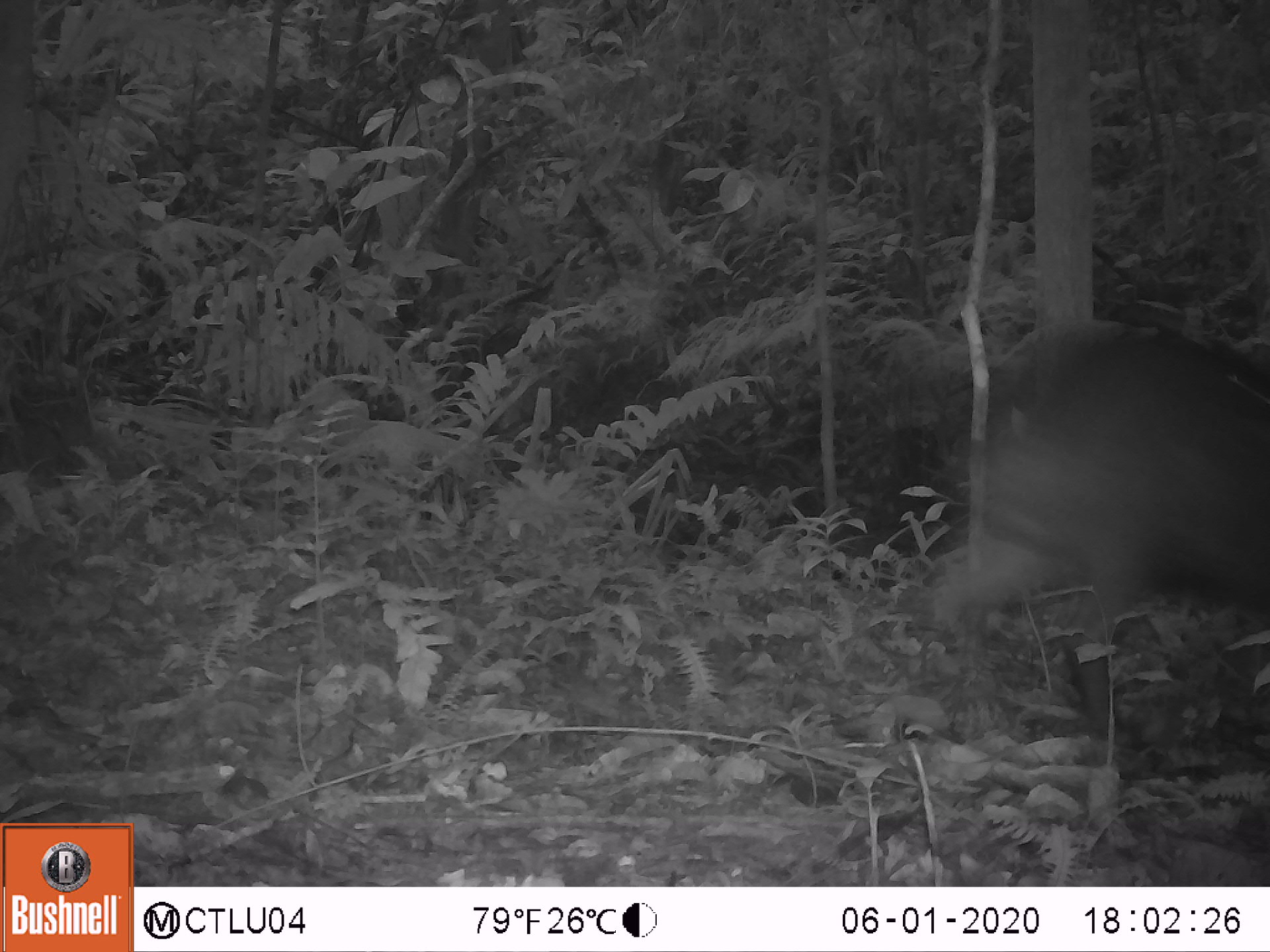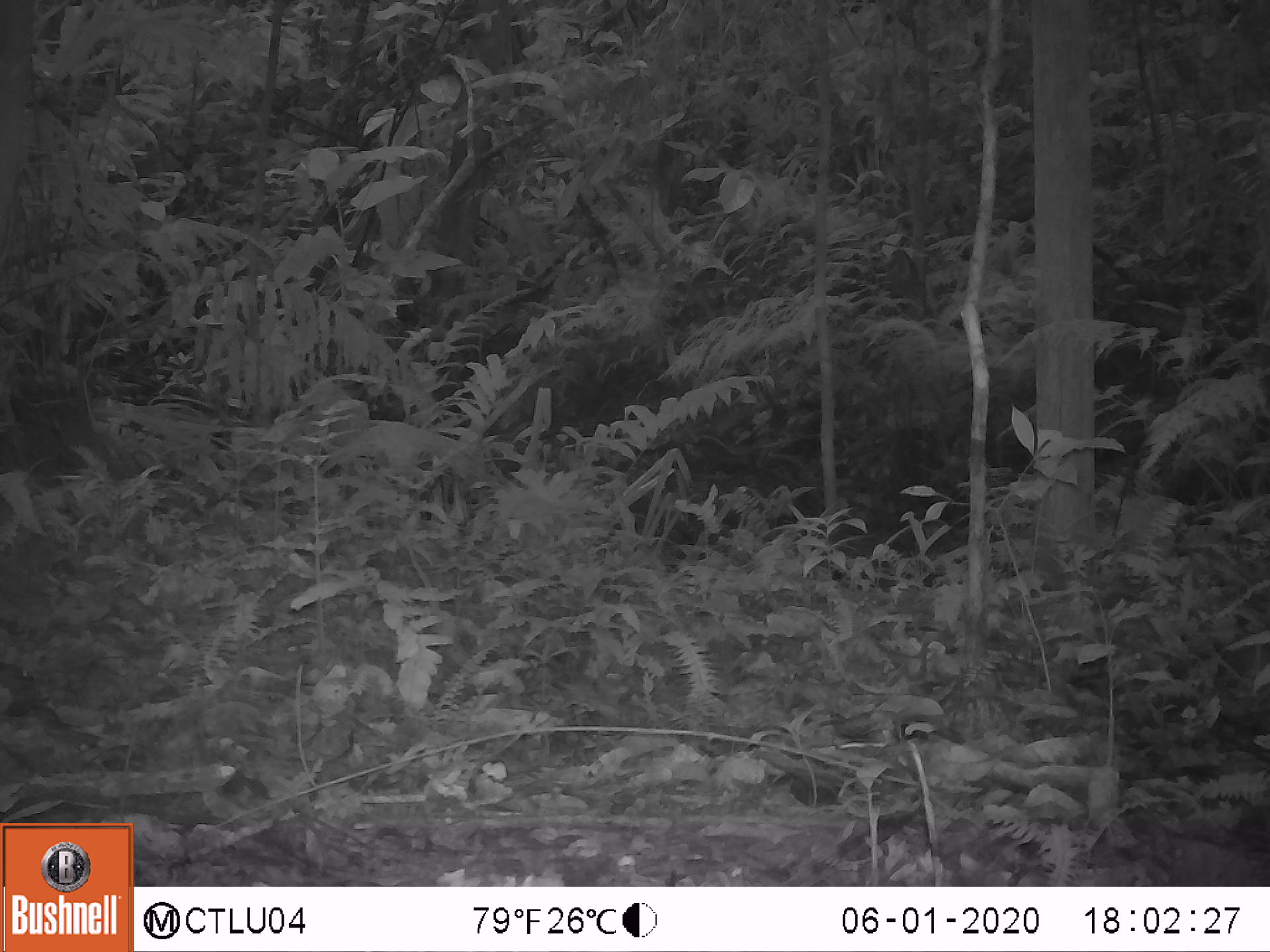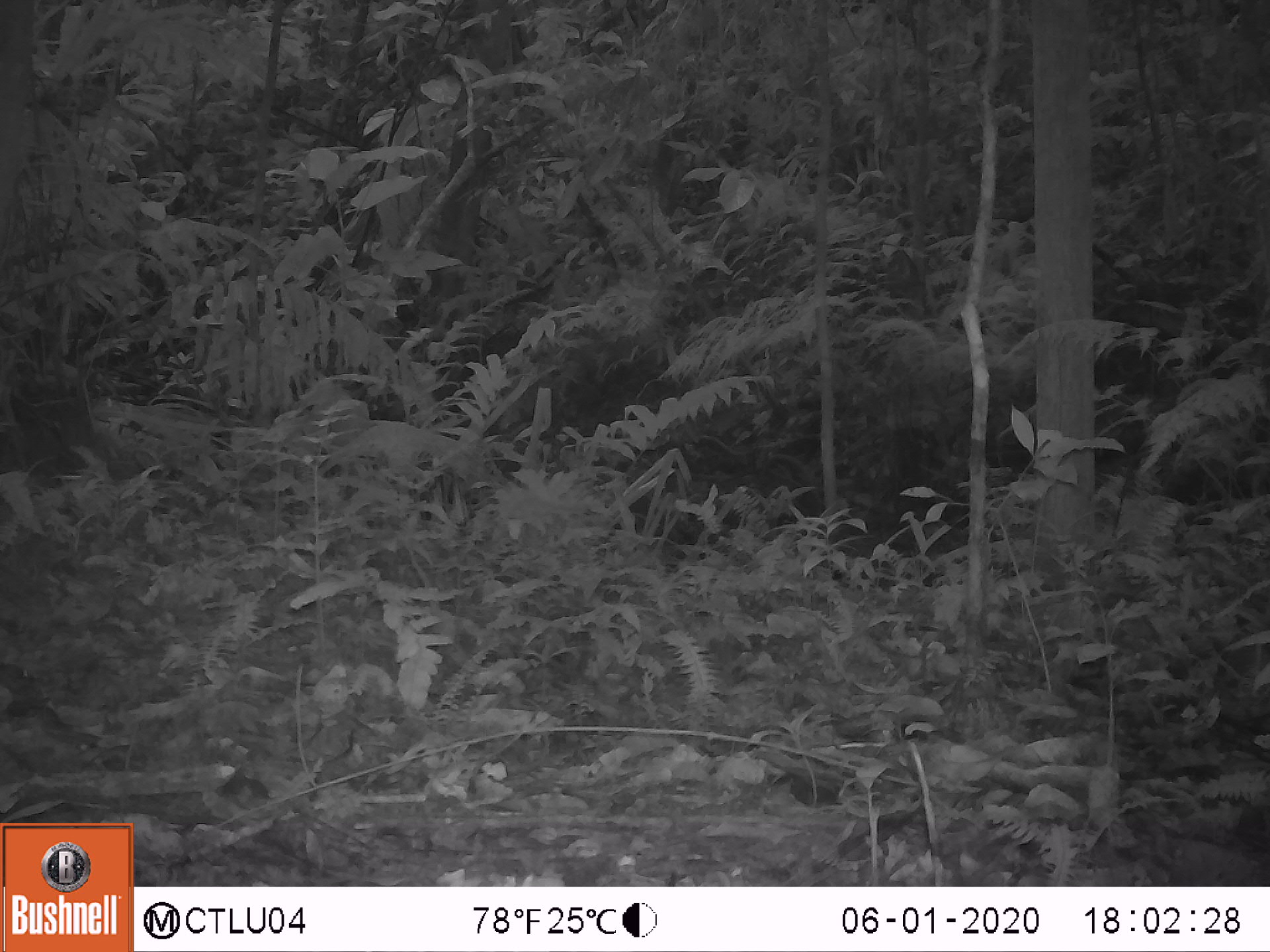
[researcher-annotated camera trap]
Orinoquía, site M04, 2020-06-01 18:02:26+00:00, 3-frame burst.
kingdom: Animalia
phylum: Chordata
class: Mammalia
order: Artiodactyla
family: Tayassuidae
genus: Pecari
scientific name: Pecari tajacu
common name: collared peccary